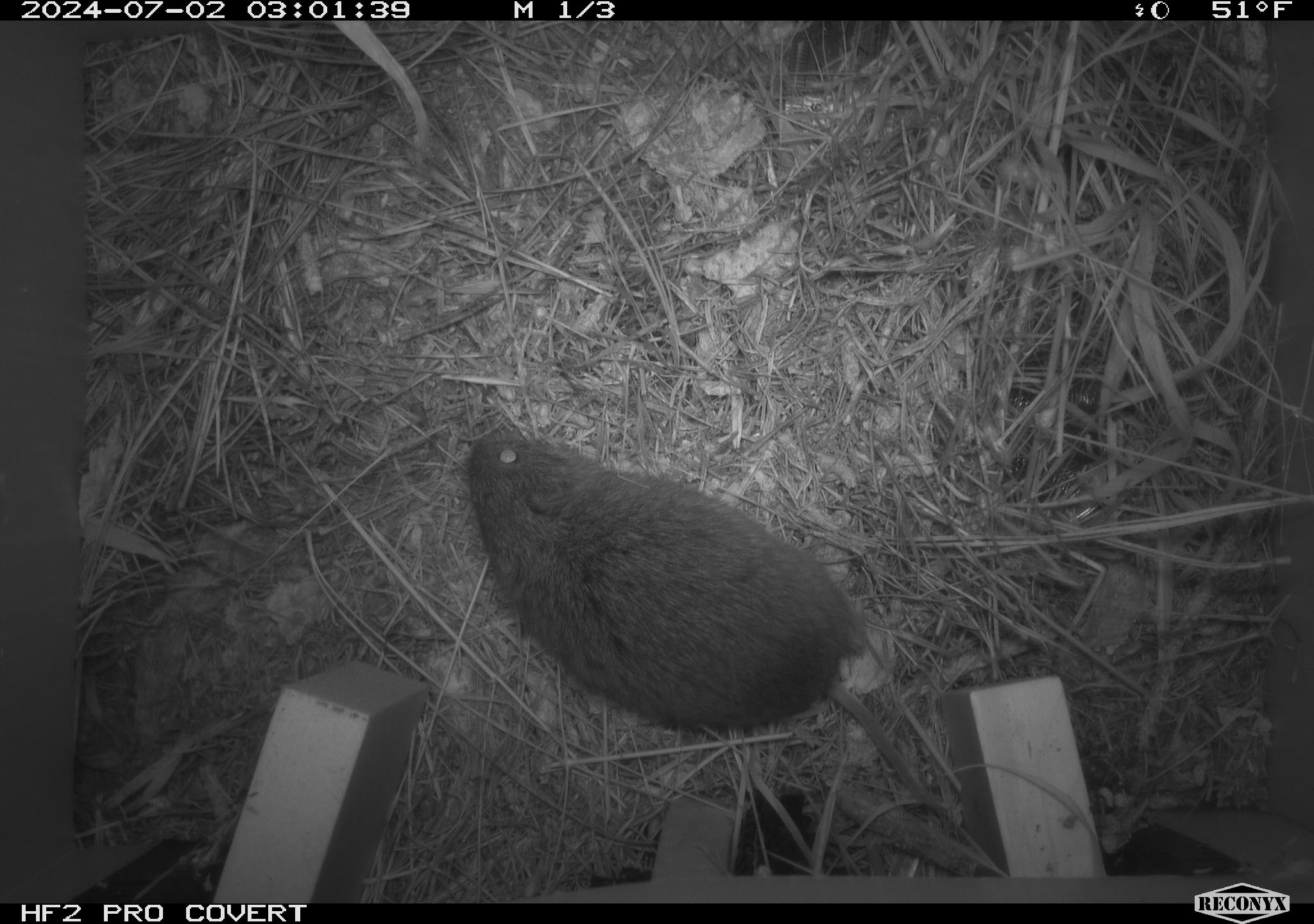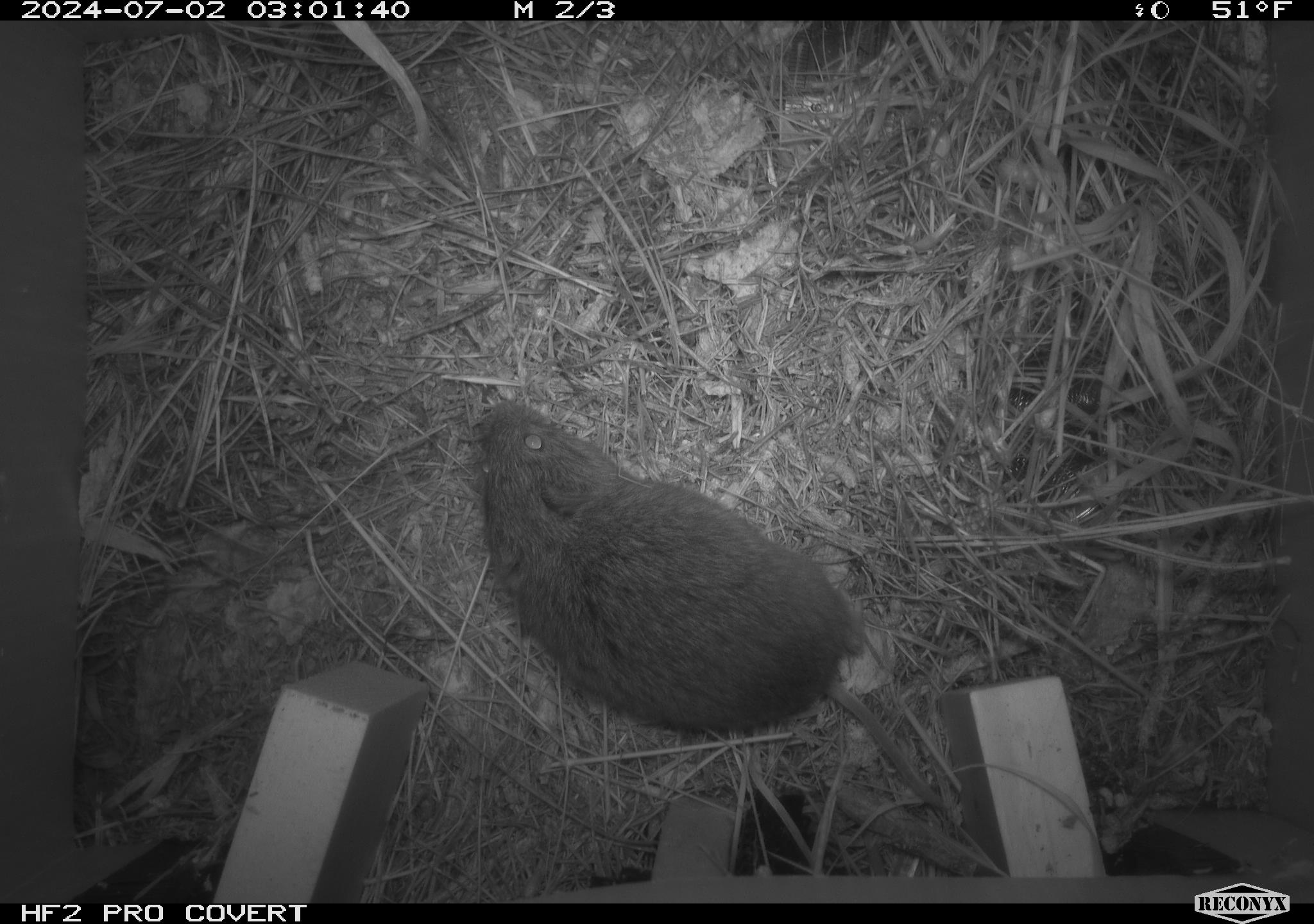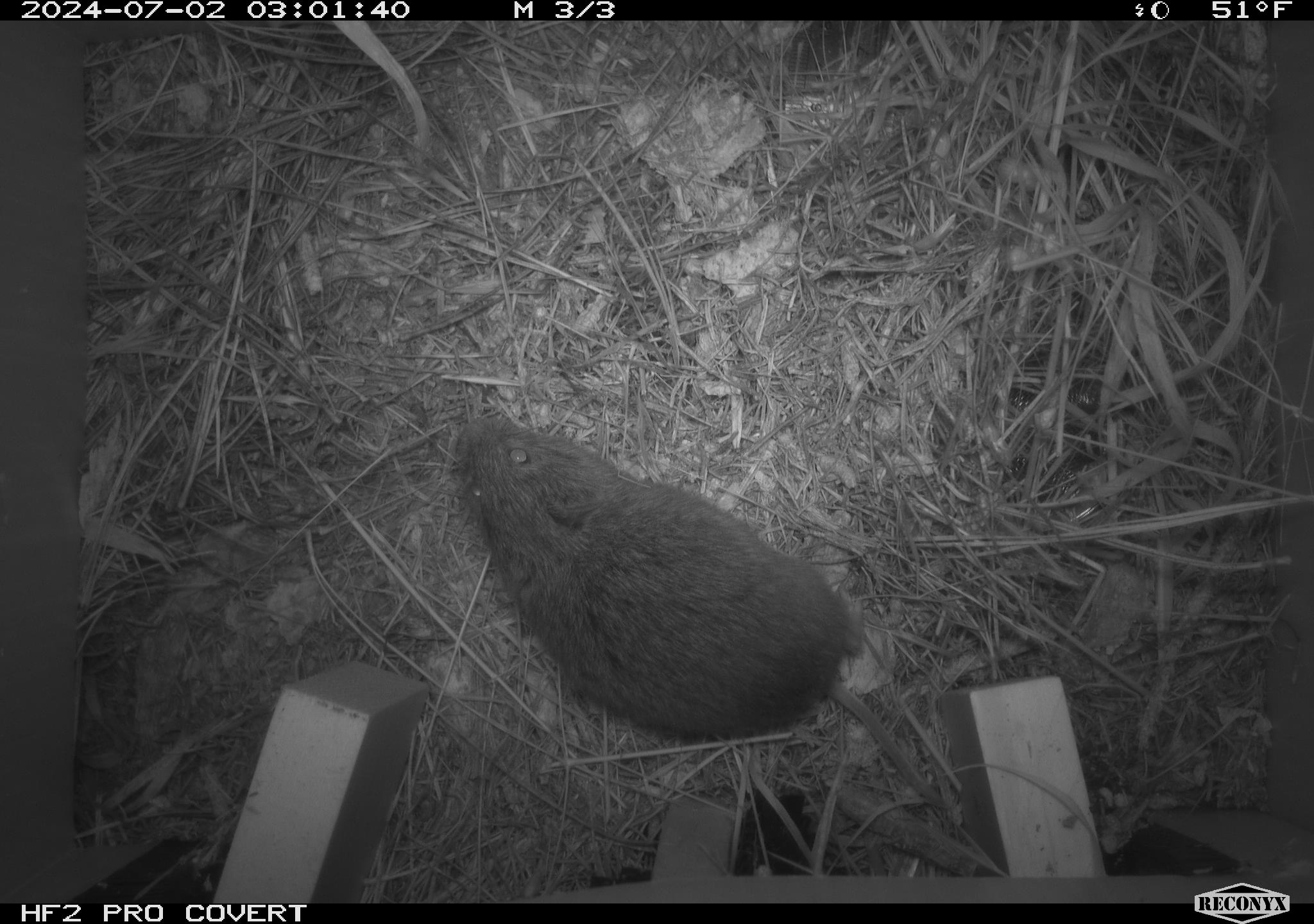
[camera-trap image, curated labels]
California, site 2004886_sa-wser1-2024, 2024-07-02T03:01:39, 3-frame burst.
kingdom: Animalia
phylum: Chordata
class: Mammalia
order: Rodentia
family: Cricetidae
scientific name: Arvicolinae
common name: voles, lemmings, and muskrats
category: arvicolinae subfamily